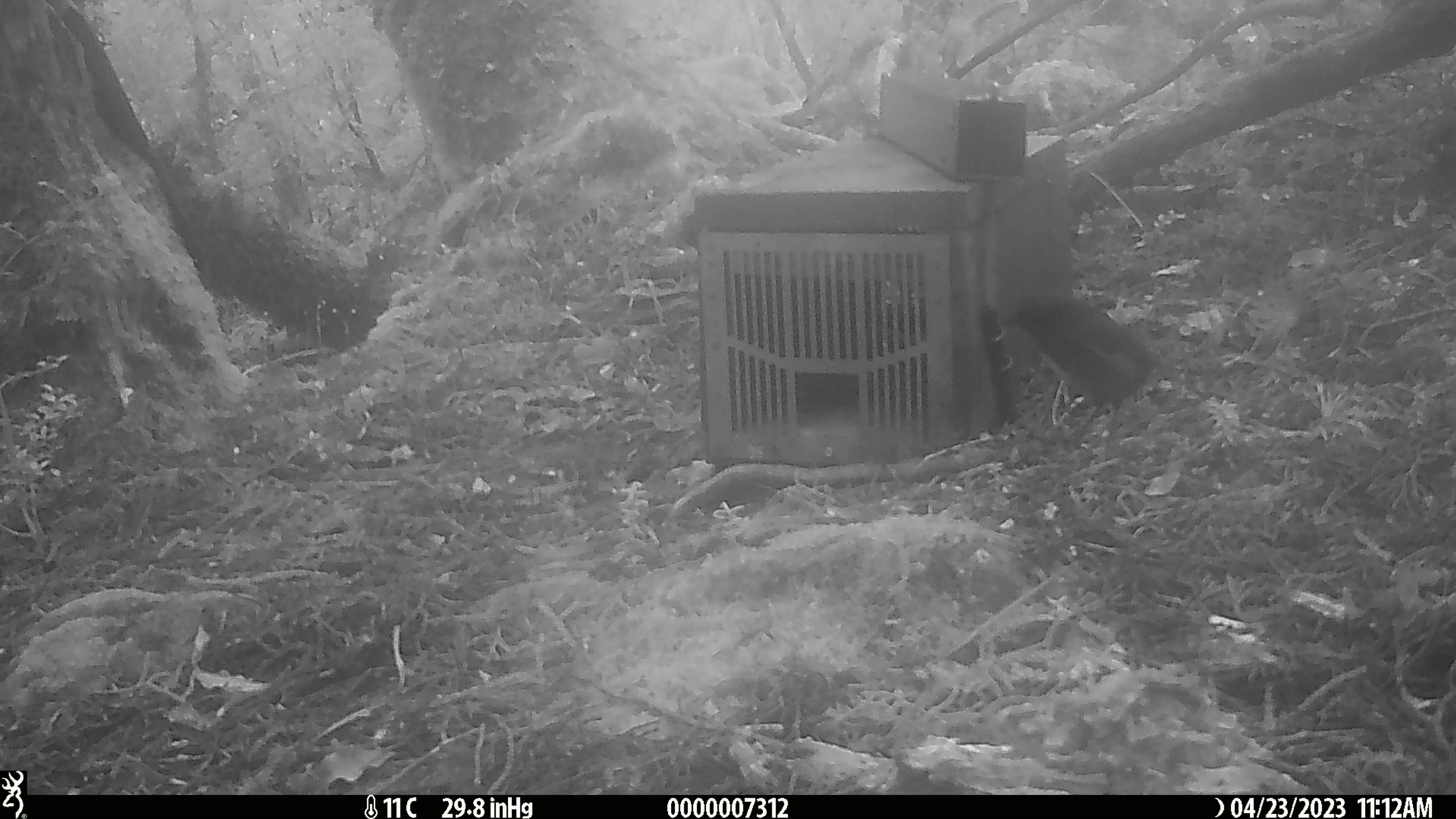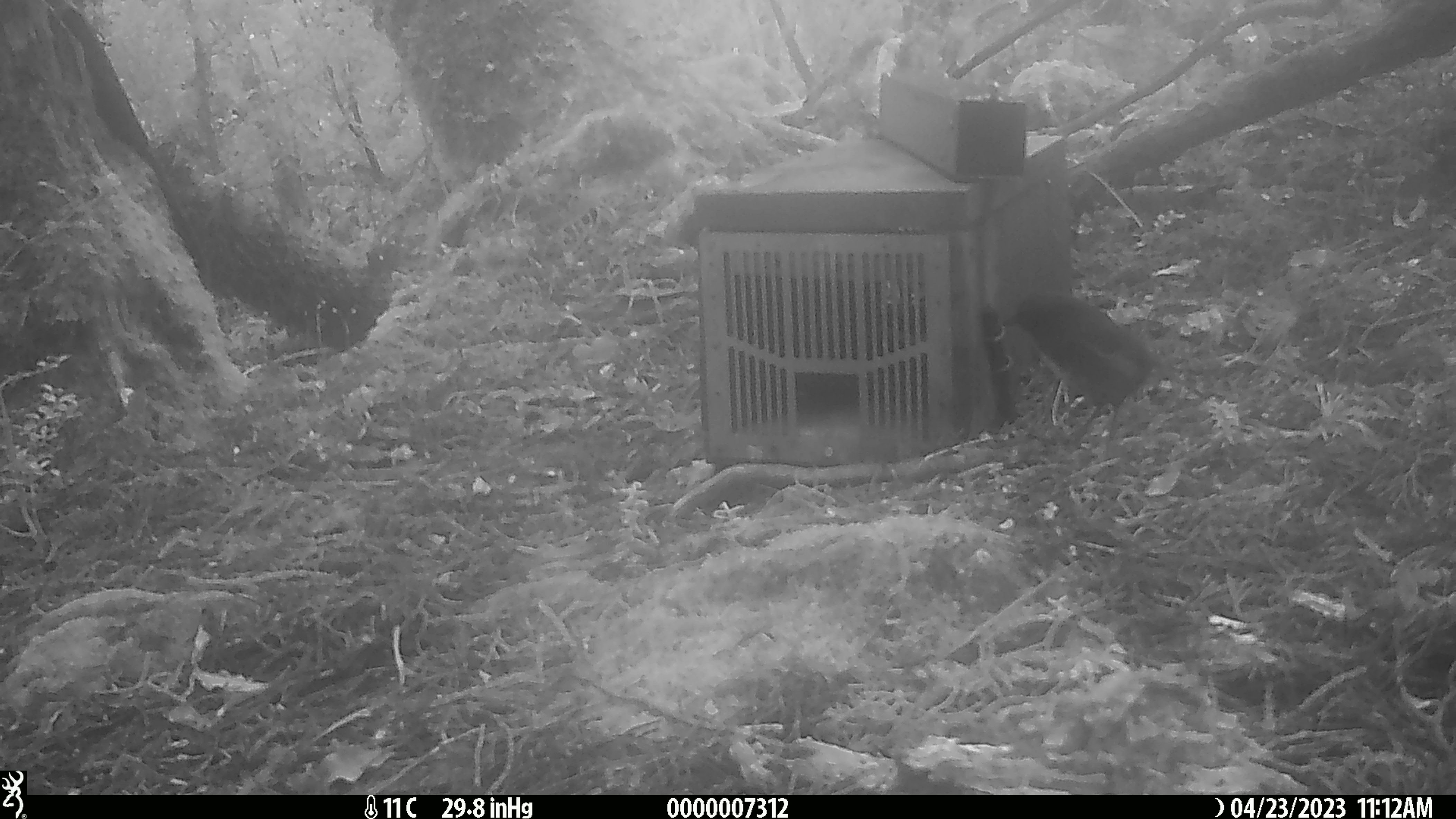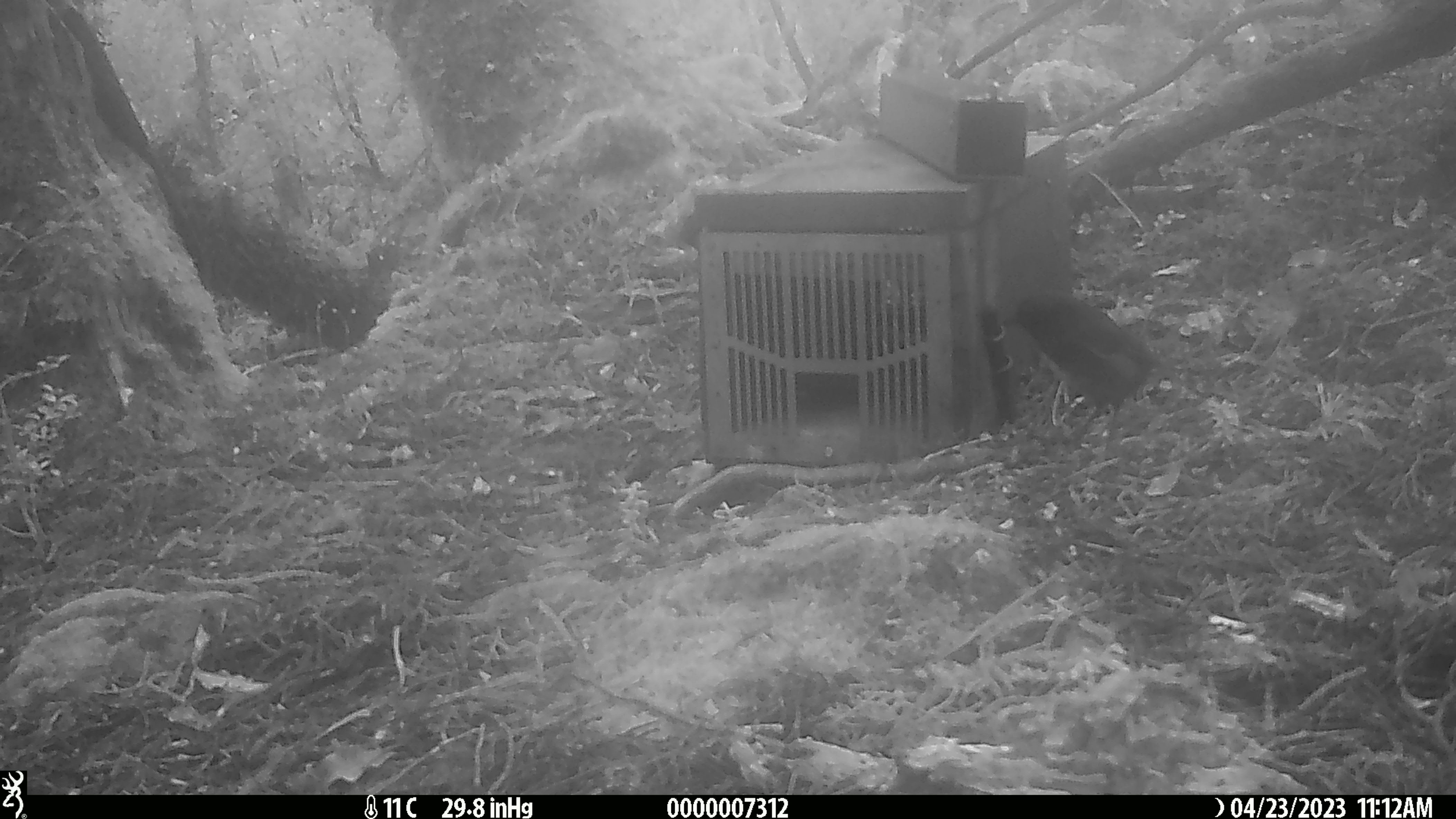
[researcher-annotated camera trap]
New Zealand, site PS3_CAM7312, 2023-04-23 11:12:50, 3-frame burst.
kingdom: Animalia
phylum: Chordata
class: Aves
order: Passeriformes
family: Petroicidae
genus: Petroica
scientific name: Petroica australis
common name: new zealand robin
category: robin